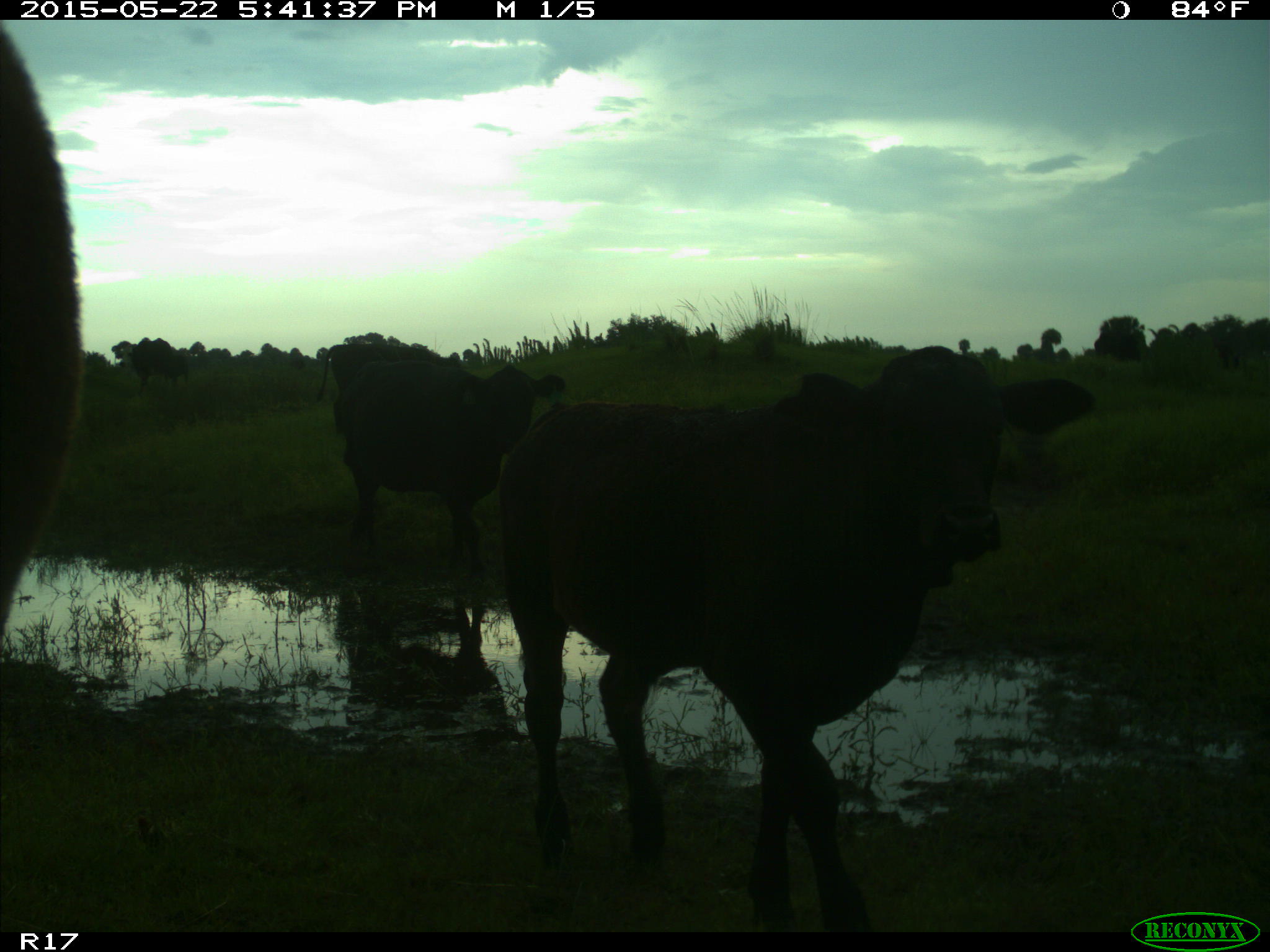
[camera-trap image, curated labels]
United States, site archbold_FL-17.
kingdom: Animalia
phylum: Chordata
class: Mammalia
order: Artiodactyla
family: Bovidae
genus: Bos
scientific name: Bos taurus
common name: domestic cow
Bos taurus (domestic cow).